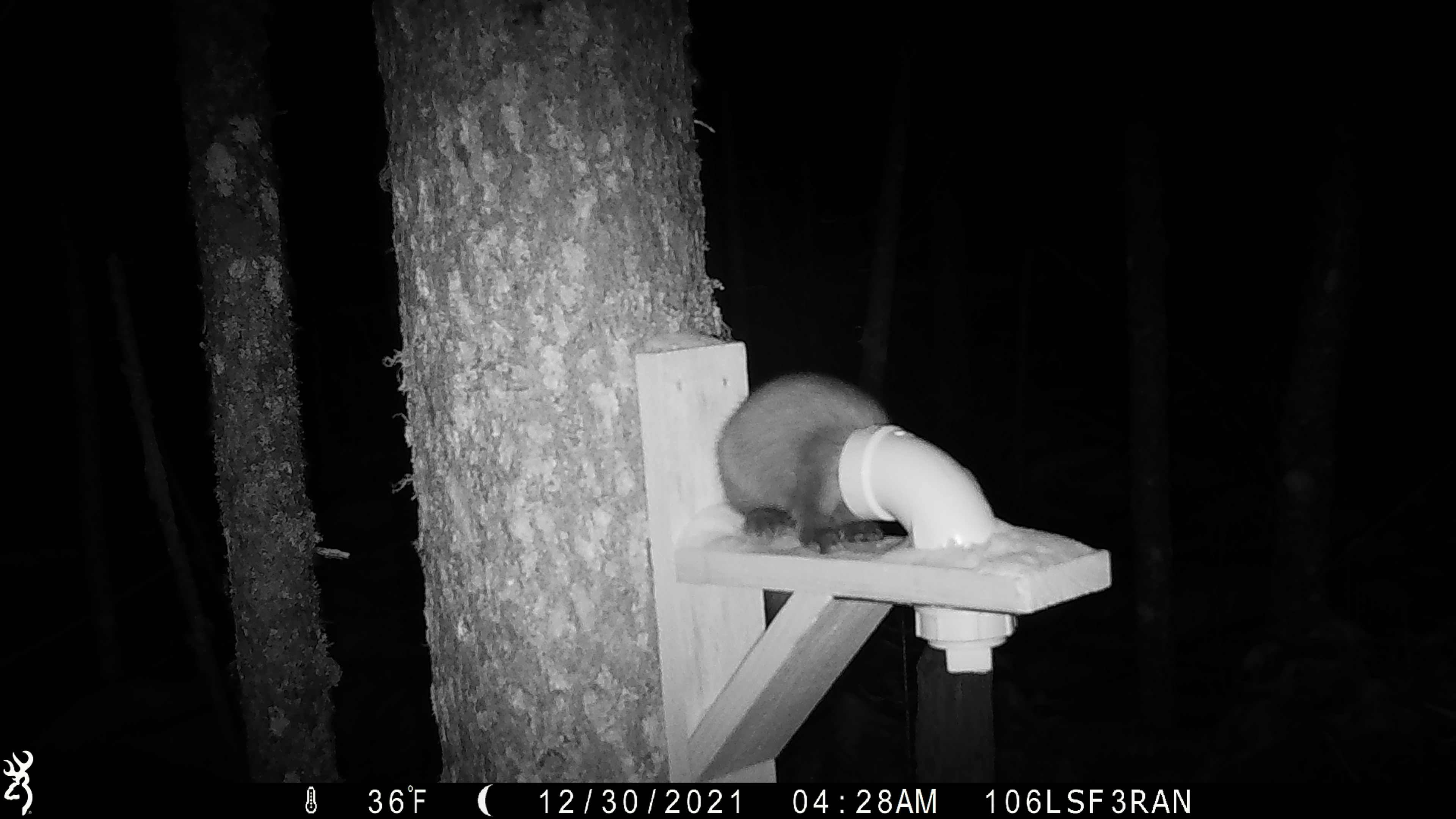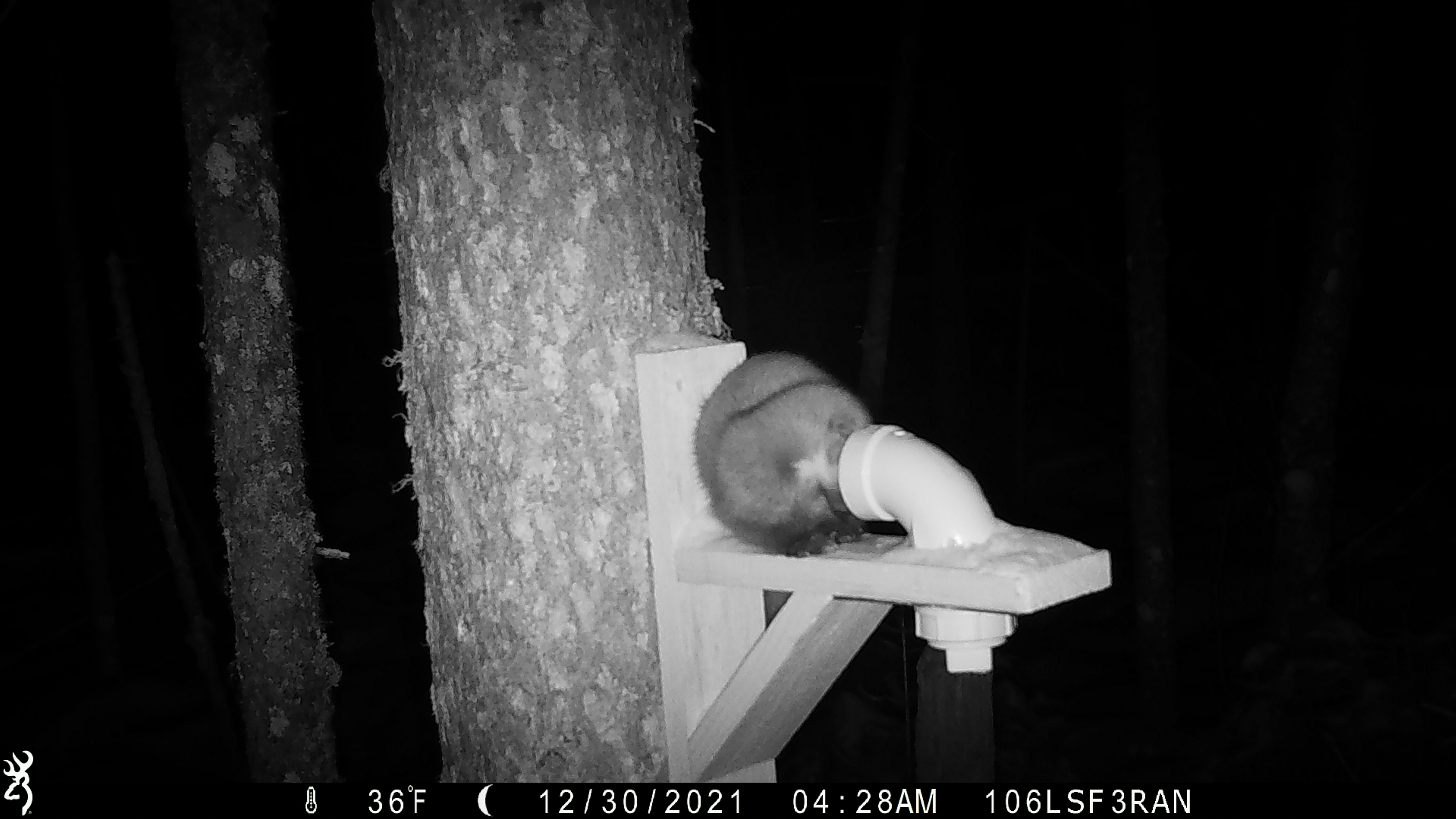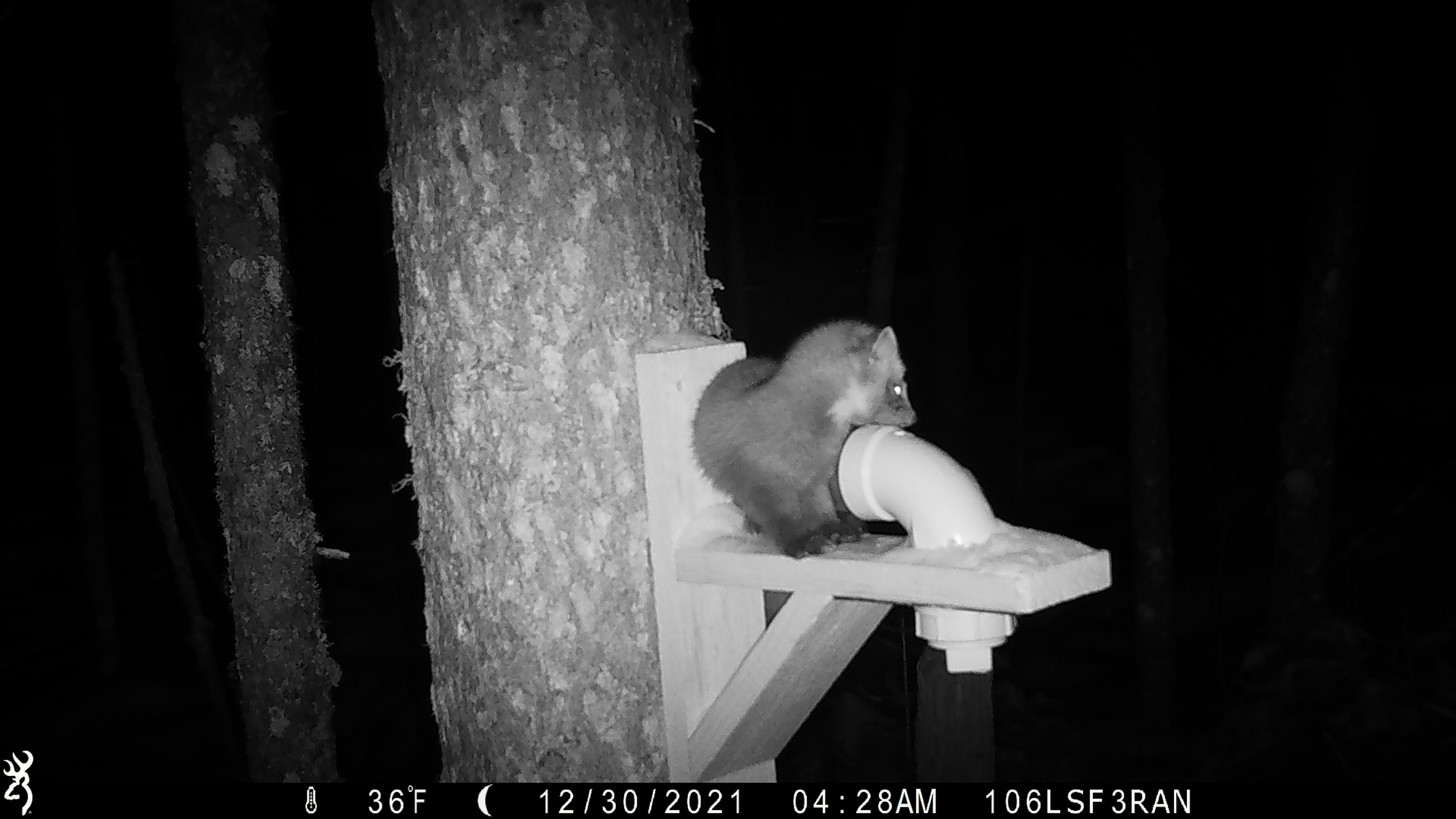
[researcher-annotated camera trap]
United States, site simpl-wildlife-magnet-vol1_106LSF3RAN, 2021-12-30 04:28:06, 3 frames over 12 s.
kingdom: Animalia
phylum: Chordata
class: Mammalia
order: Carnivora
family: Mustelidae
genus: Martes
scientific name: Martes americana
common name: american marten